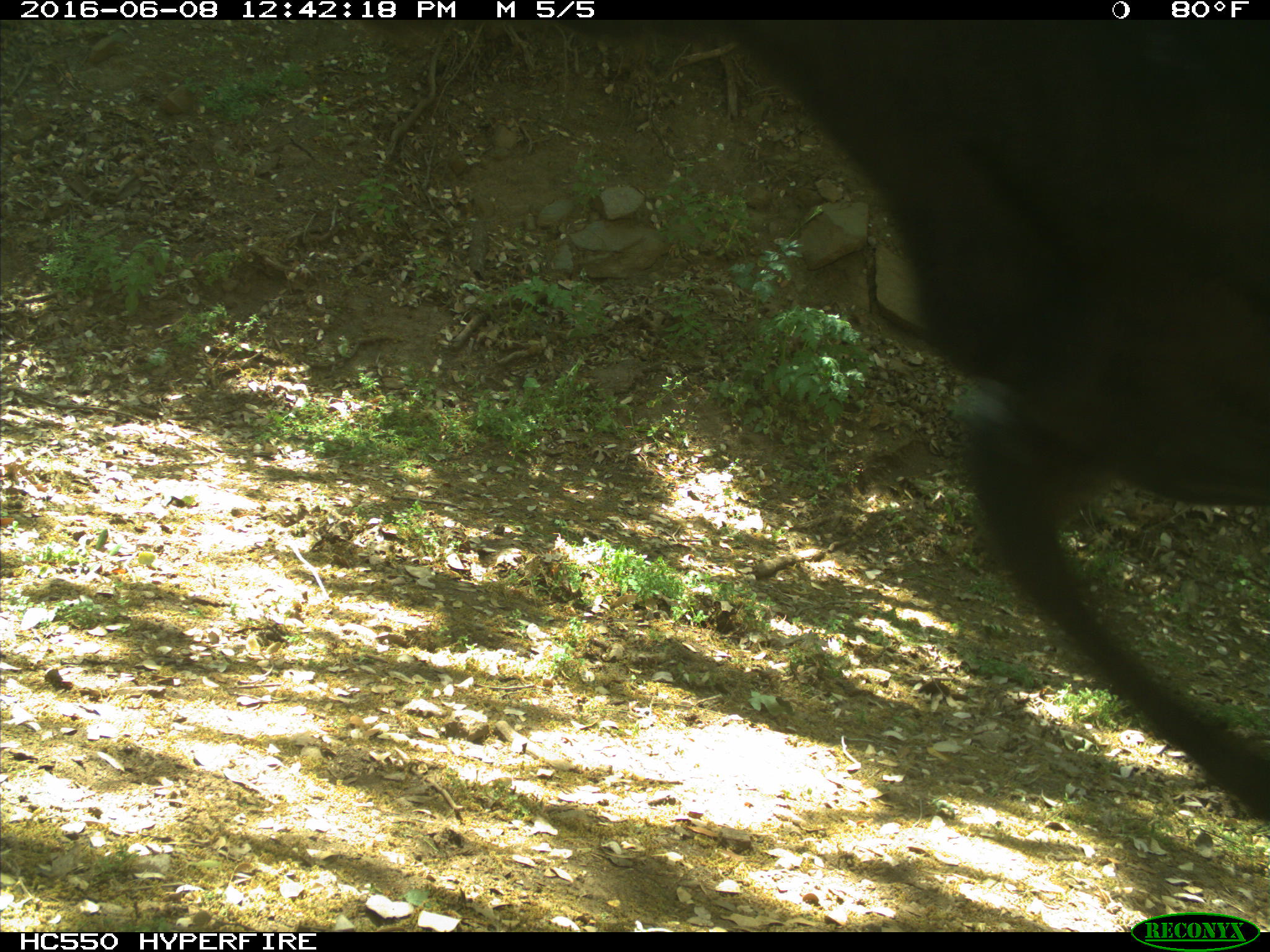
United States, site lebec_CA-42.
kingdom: Animalia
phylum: Chordata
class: Mammalia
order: Artiodactyla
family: Bovidae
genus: Bos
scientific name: Bos taurus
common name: domestic cow